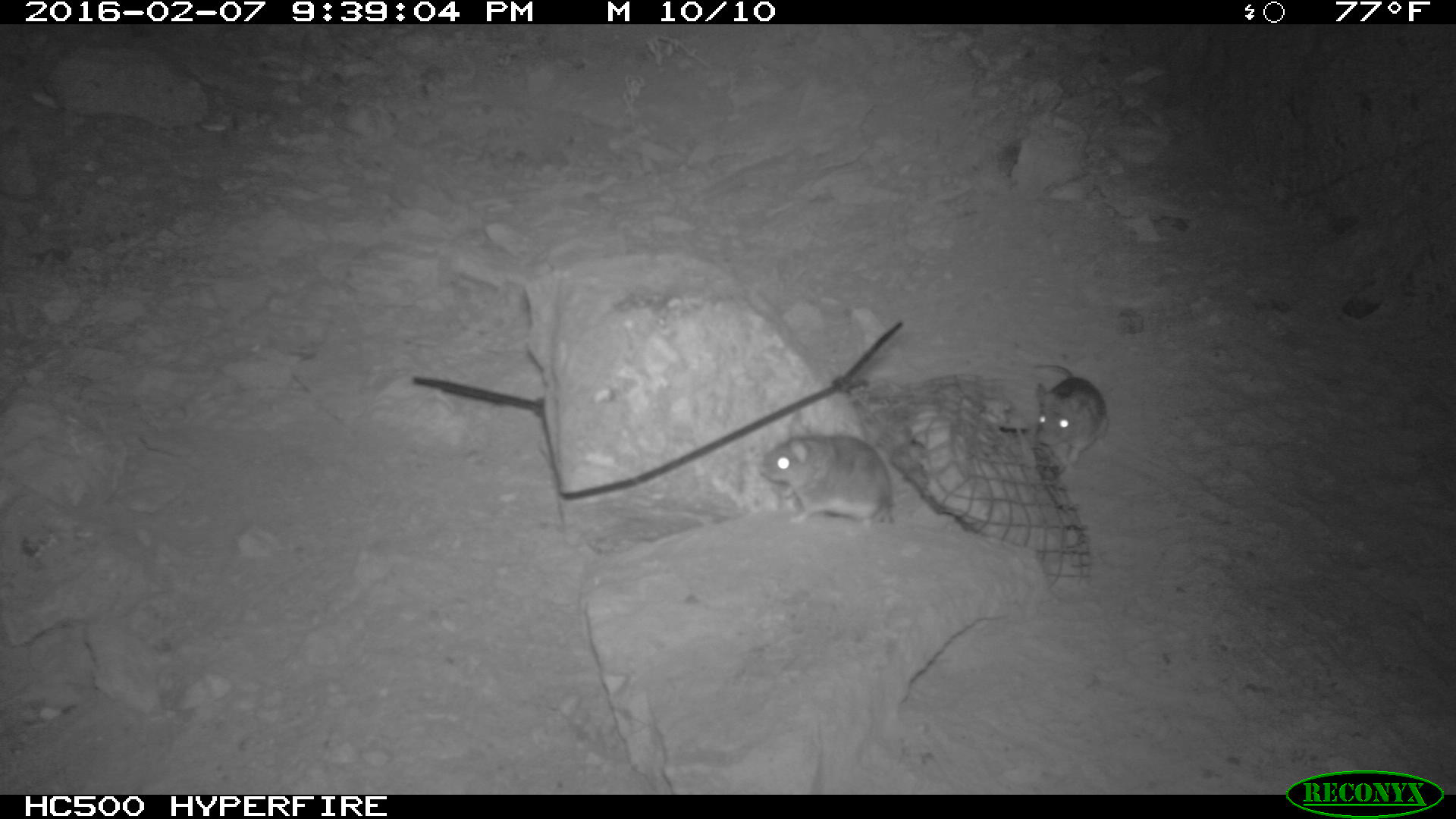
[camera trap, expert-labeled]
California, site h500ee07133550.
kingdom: Animalia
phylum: Chordata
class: Mammalia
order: Rodentia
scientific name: Rodentia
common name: rodent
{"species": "rodent (Rodentia)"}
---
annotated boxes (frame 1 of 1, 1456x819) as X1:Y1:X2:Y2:
rodent: 757:431:896:530; 1013:360:1112:475